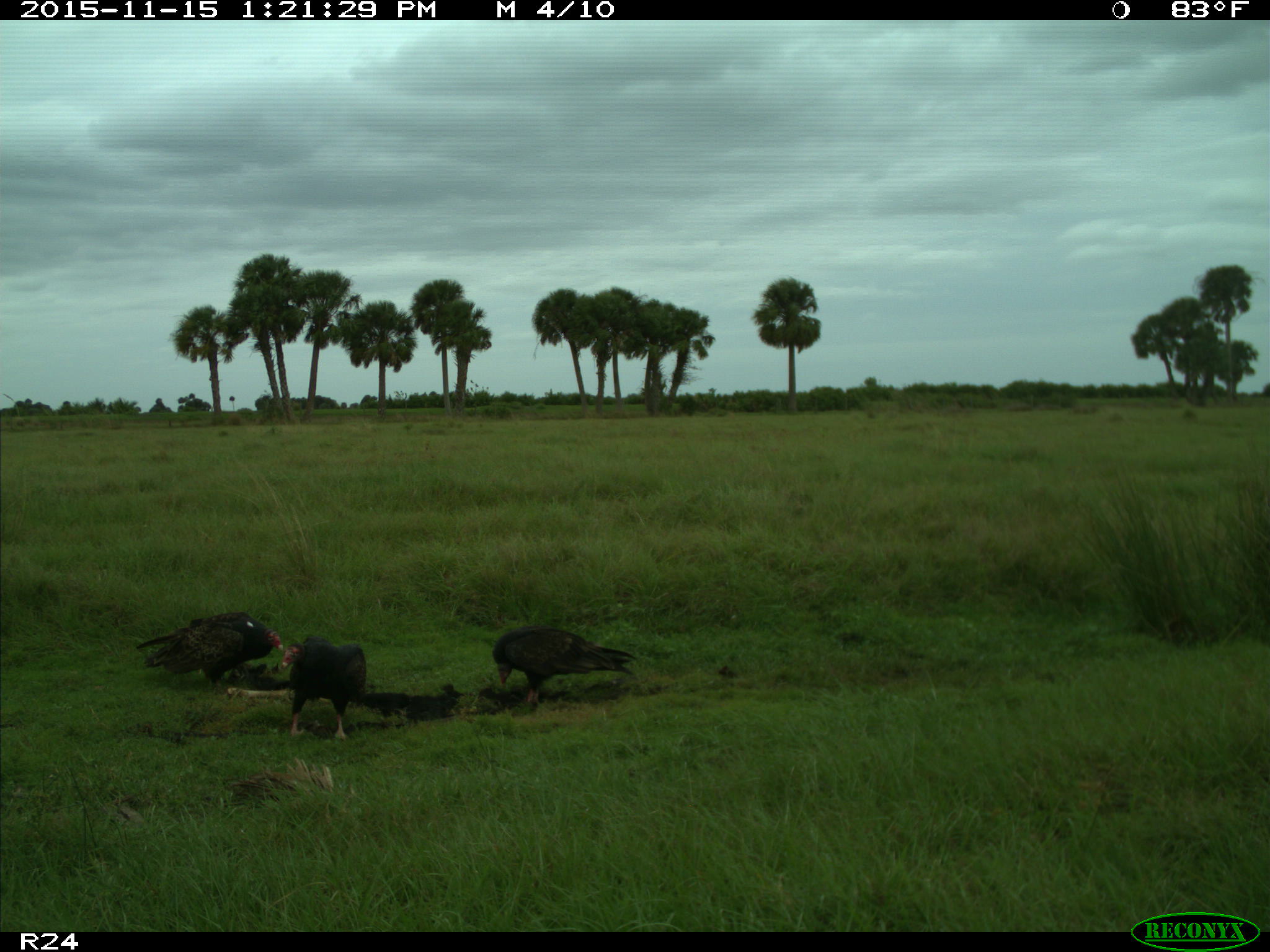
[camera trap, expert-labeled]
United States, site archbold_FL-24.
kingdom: Animalia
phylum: Chordata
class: Aves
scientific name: Aves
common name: birds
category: unidentified bird